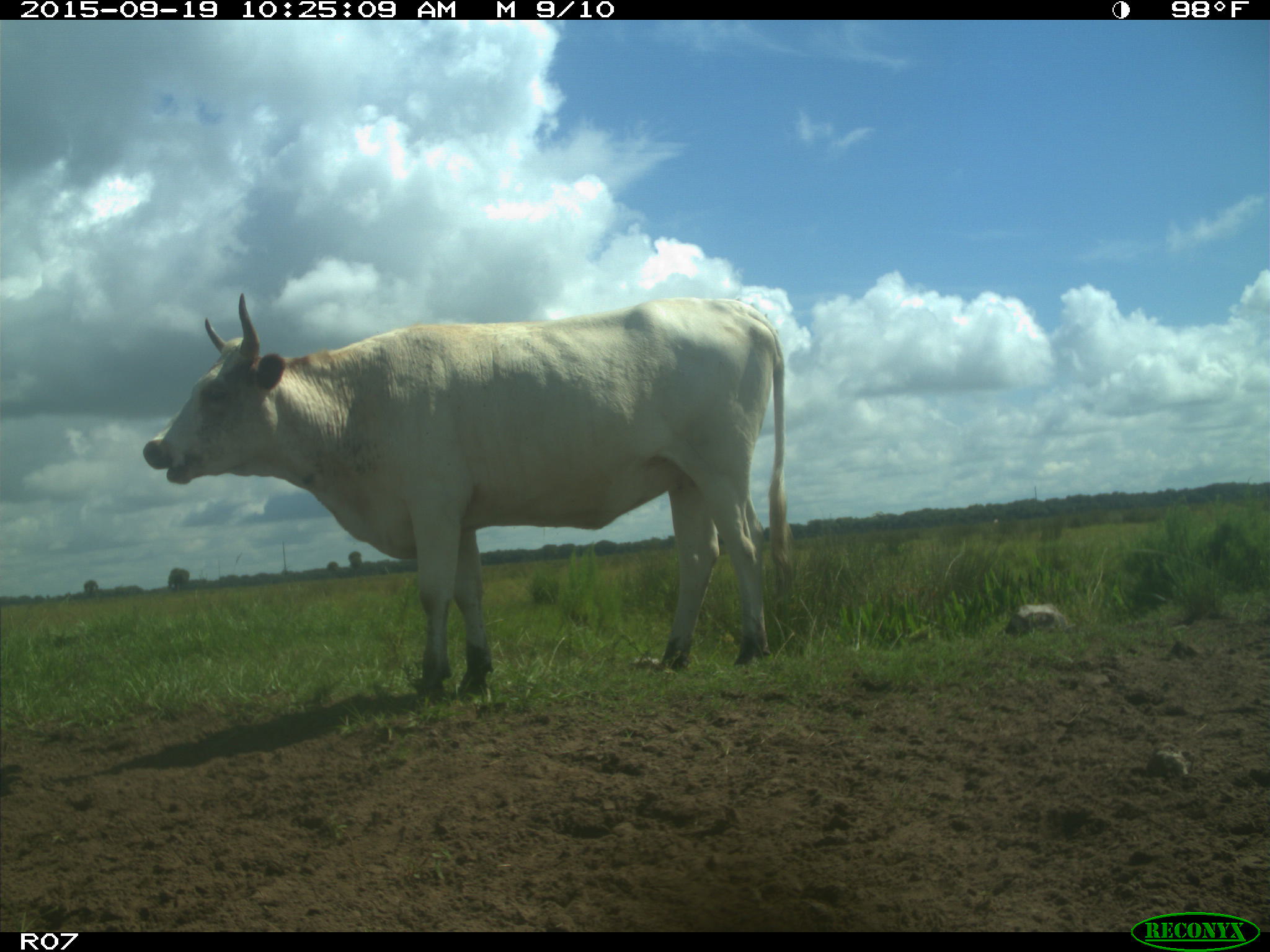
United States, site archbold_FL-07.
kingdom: Animalia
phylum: Chordata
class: Mammalia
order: Artiodactyla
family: Bovidae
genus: Bos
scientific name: Bos taurus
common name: domestic cow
Bos taurus (domestic cow).